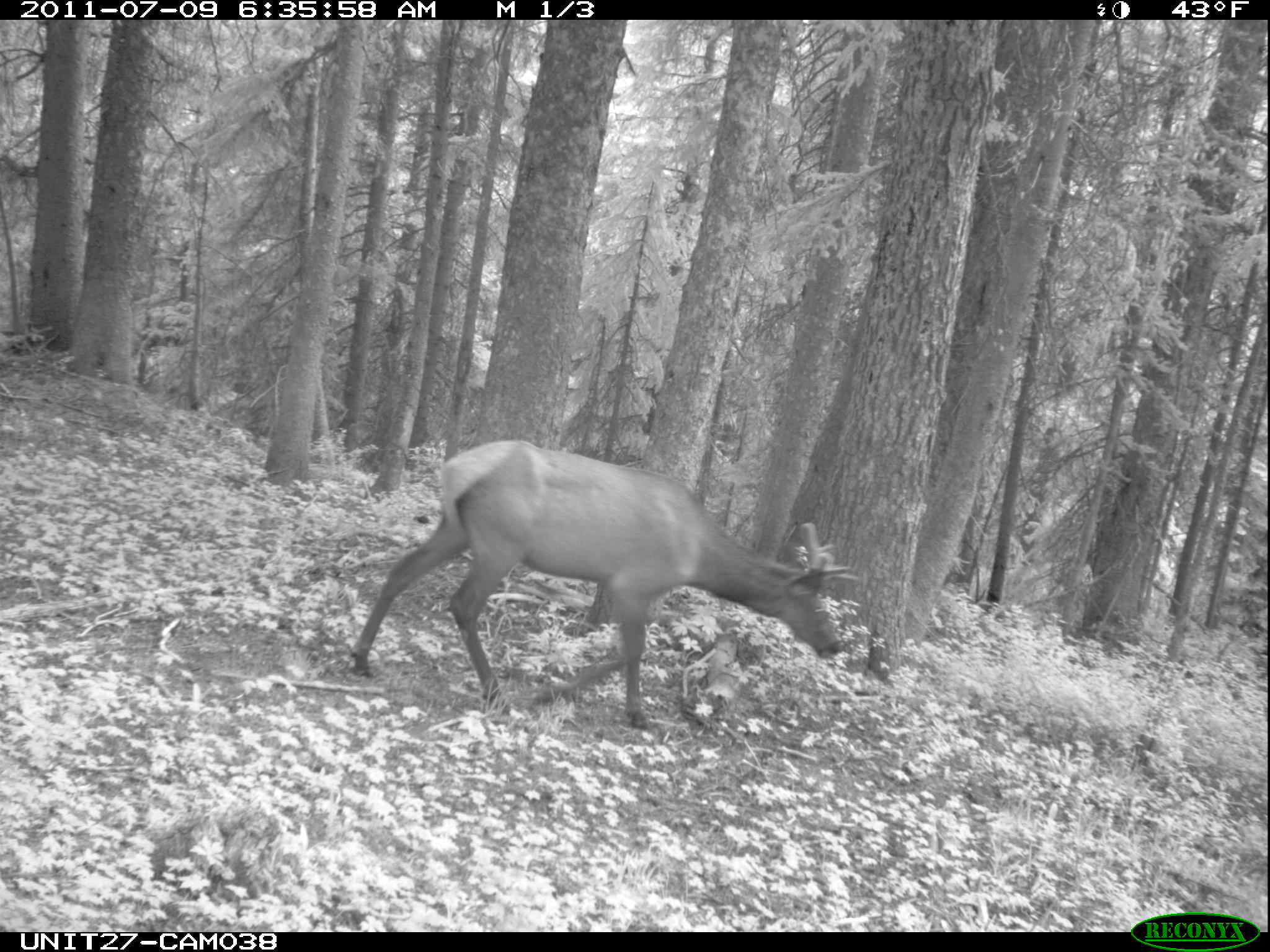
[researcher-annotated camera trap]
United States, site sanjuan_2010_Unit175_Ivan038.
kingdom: Animalia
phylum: Chordata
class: Mammalia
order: Artiodactyla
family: Cervidae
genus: Cervus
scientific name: Cervus elaphus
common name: red deer